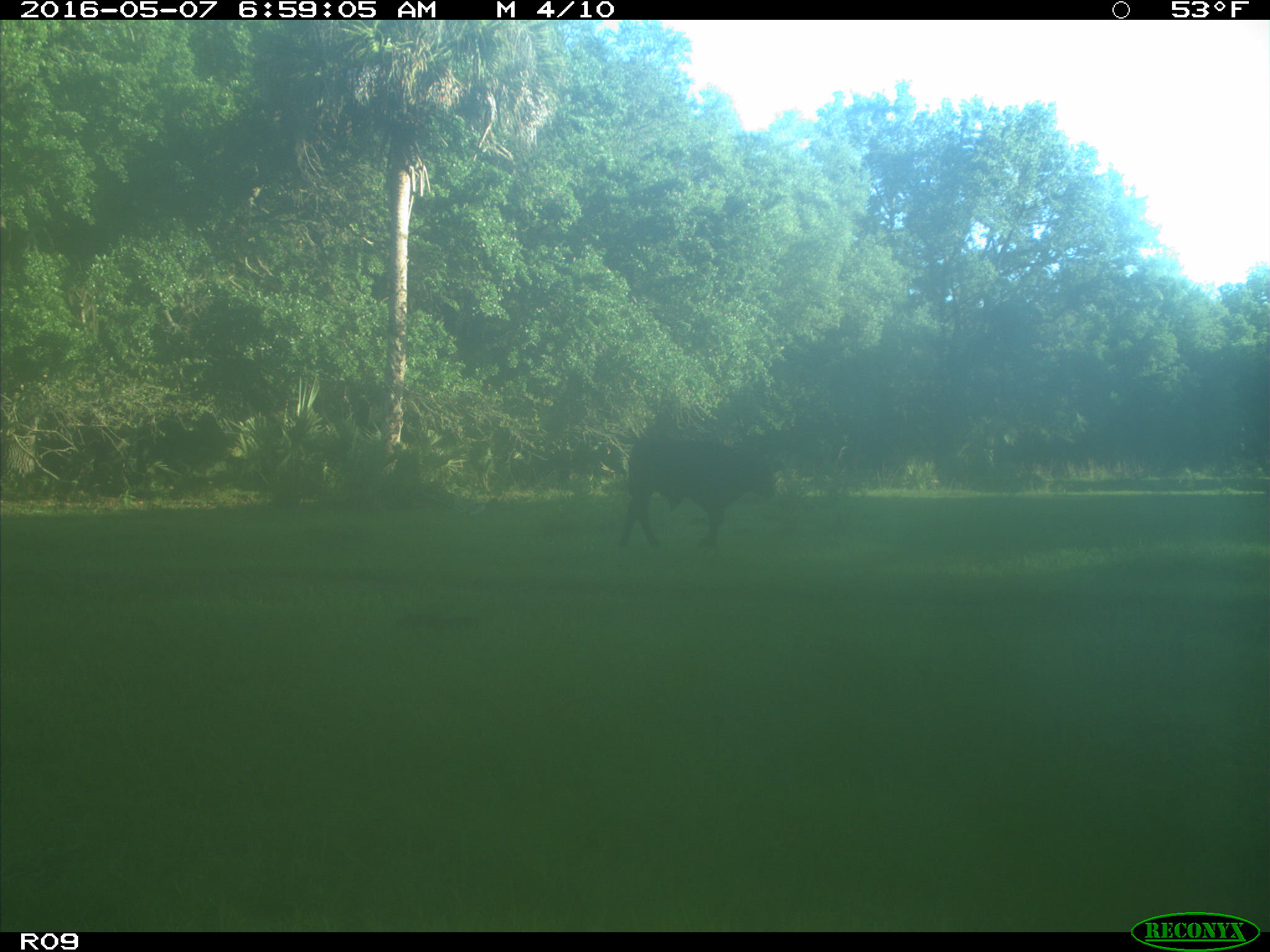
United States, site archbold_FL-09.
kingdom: Animalia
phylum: Chordata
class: Mammalia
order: Artiodactyla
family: Bovidae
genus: Bos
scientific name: Bos taurus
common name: domestic cow